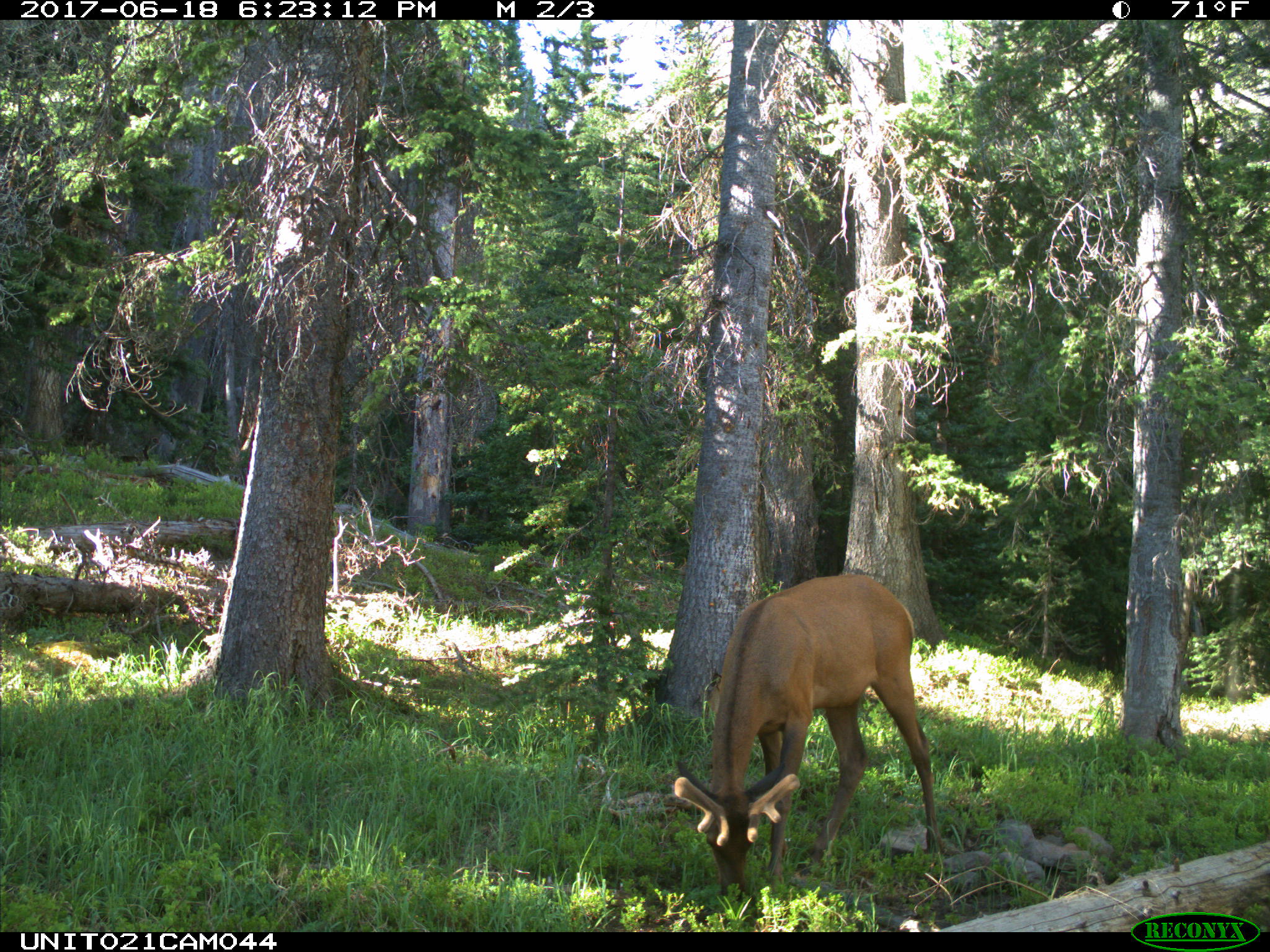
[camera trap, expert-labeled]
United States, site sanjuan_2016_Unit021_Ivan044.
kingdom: Animalia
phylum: Chordata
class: Mammalia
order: Artiodactyla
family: Cervidae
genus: Cervus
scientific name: Cervus elaphus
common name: red deer